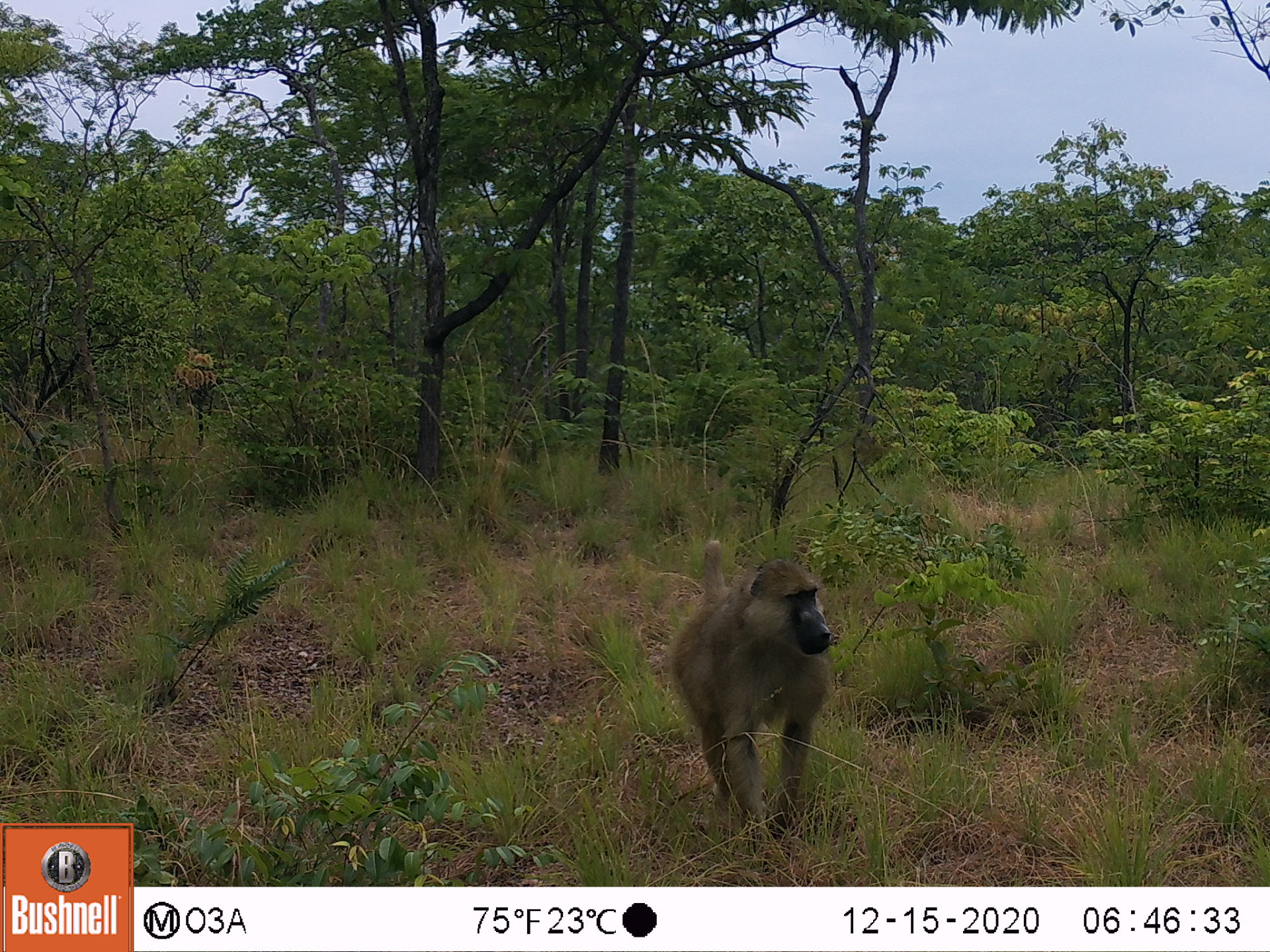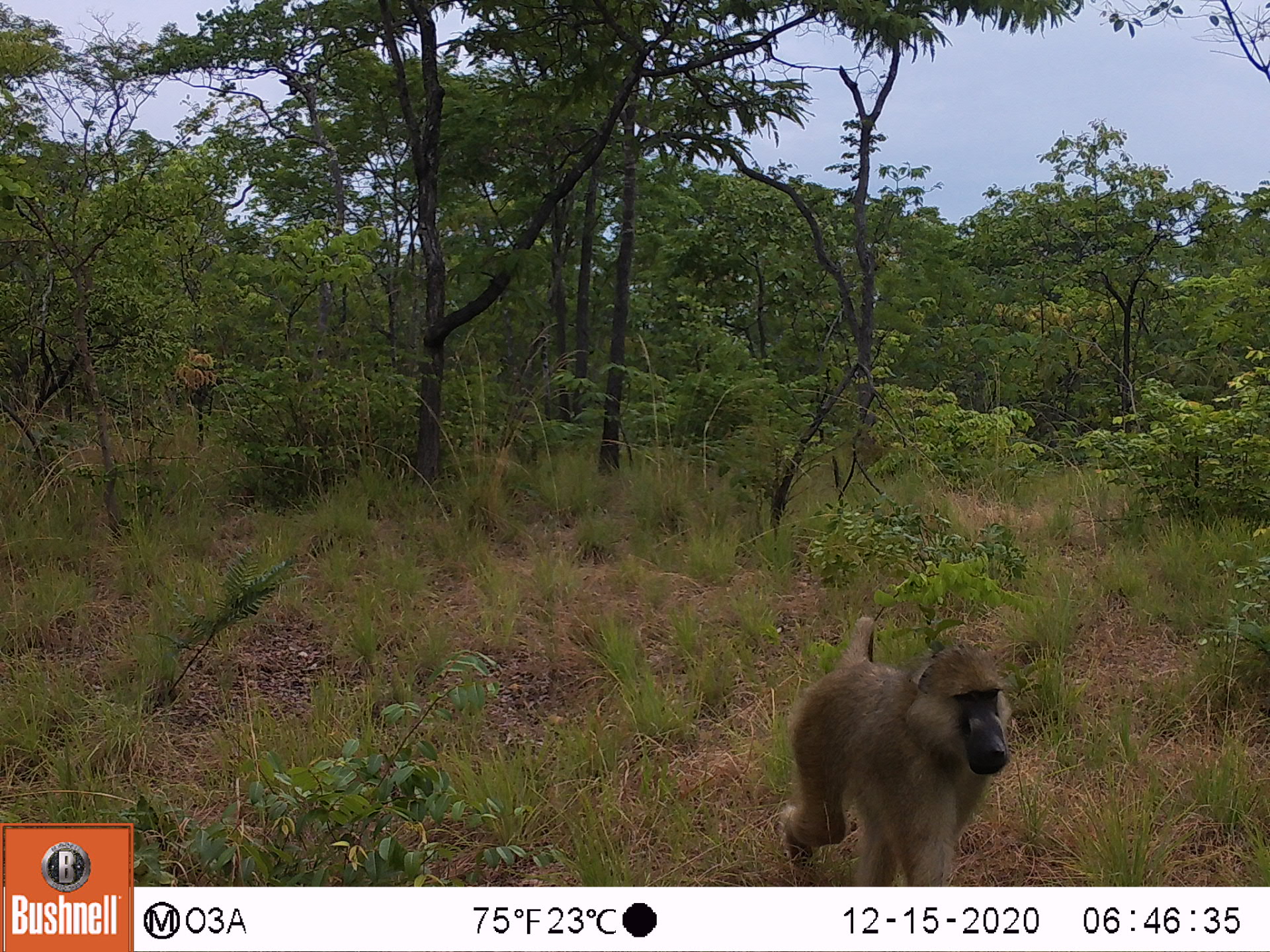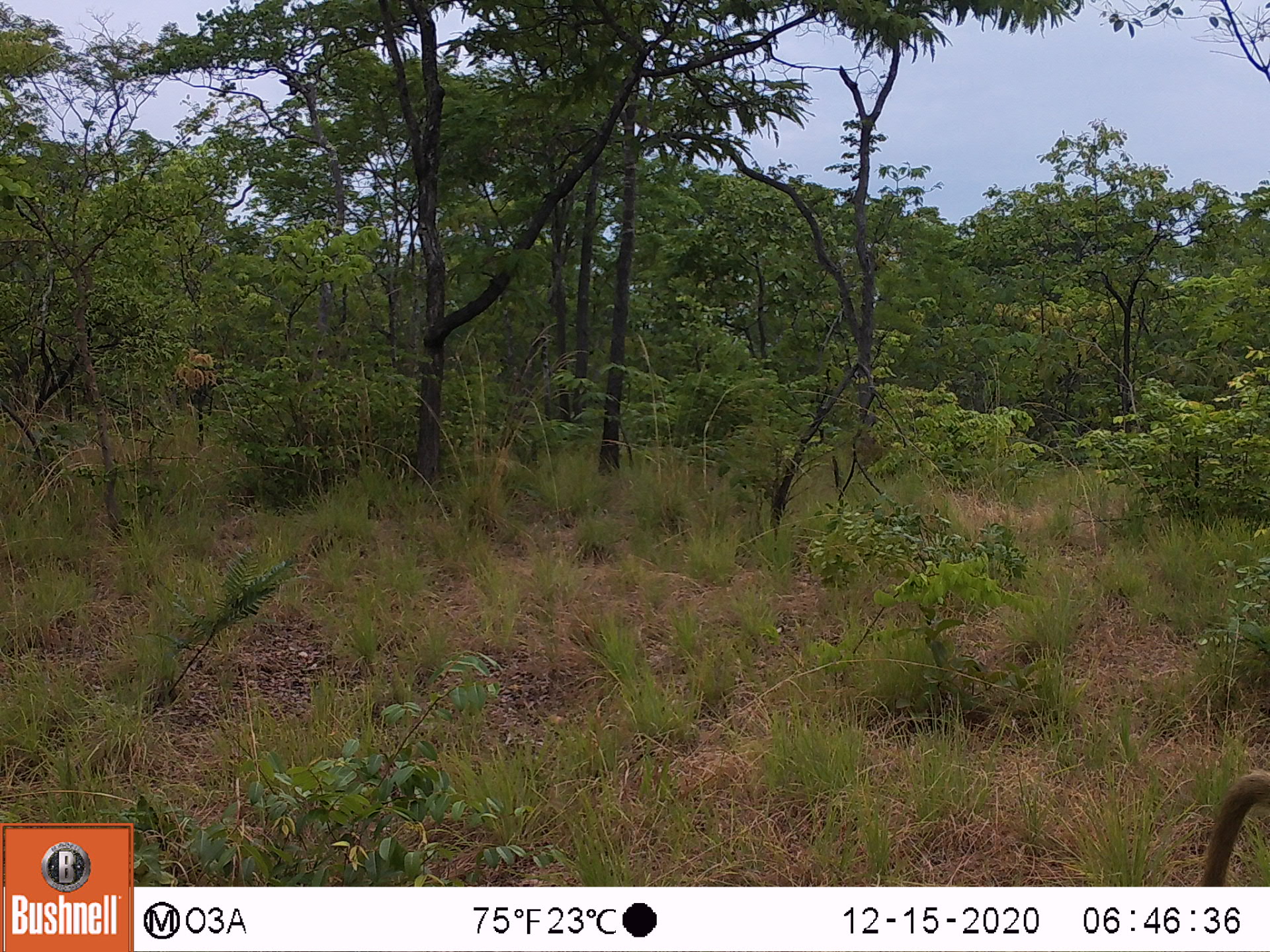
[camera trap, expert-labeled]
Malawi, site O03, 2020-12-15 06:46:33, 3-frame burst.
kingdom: Animalia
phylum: Chordata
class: Mammalia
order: Primates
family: Cercopithecidae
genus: Papio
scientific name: Papio cynocephalus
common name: yellow baboon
Yellow baboon (Papio cynocephalus), count 1.